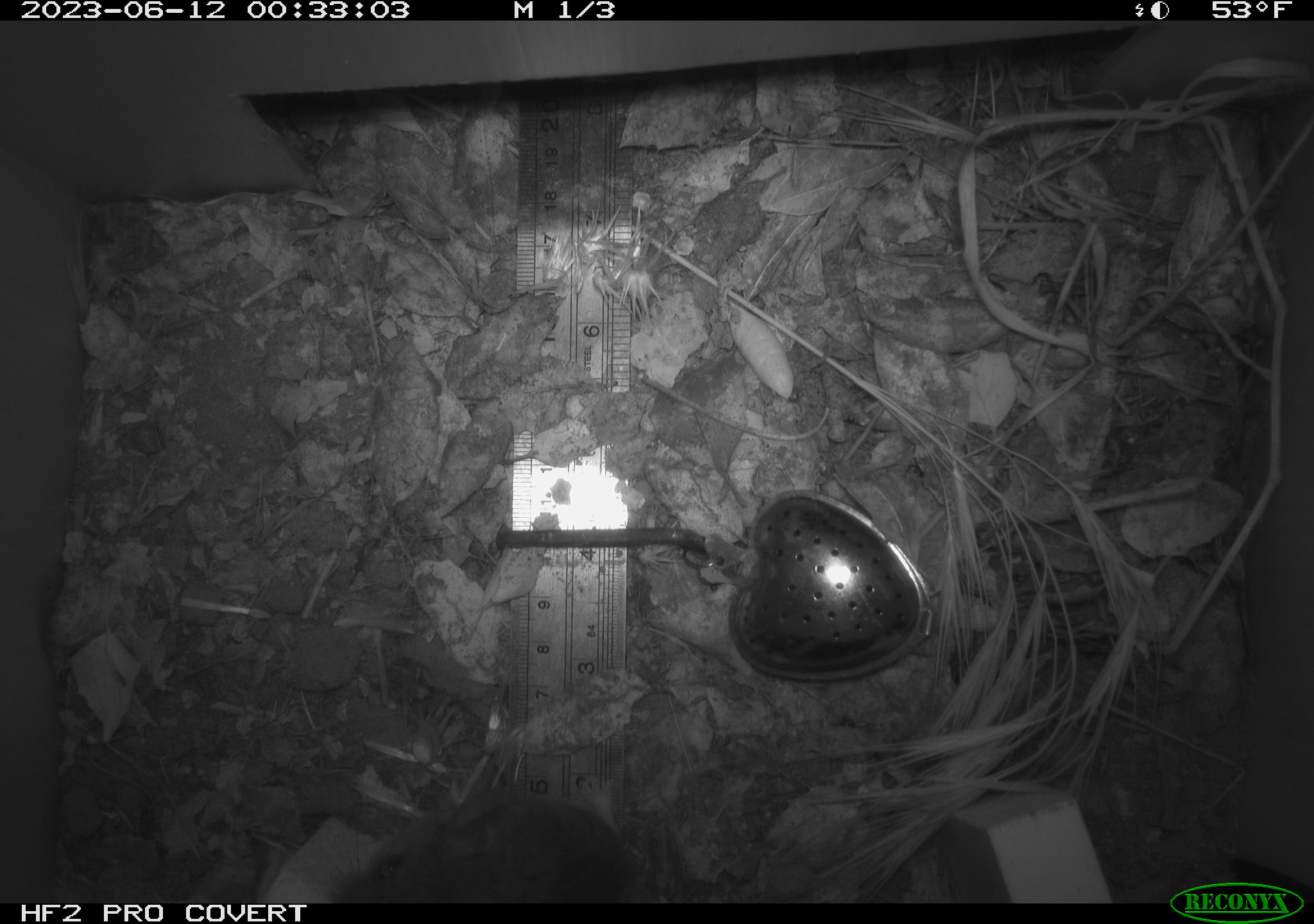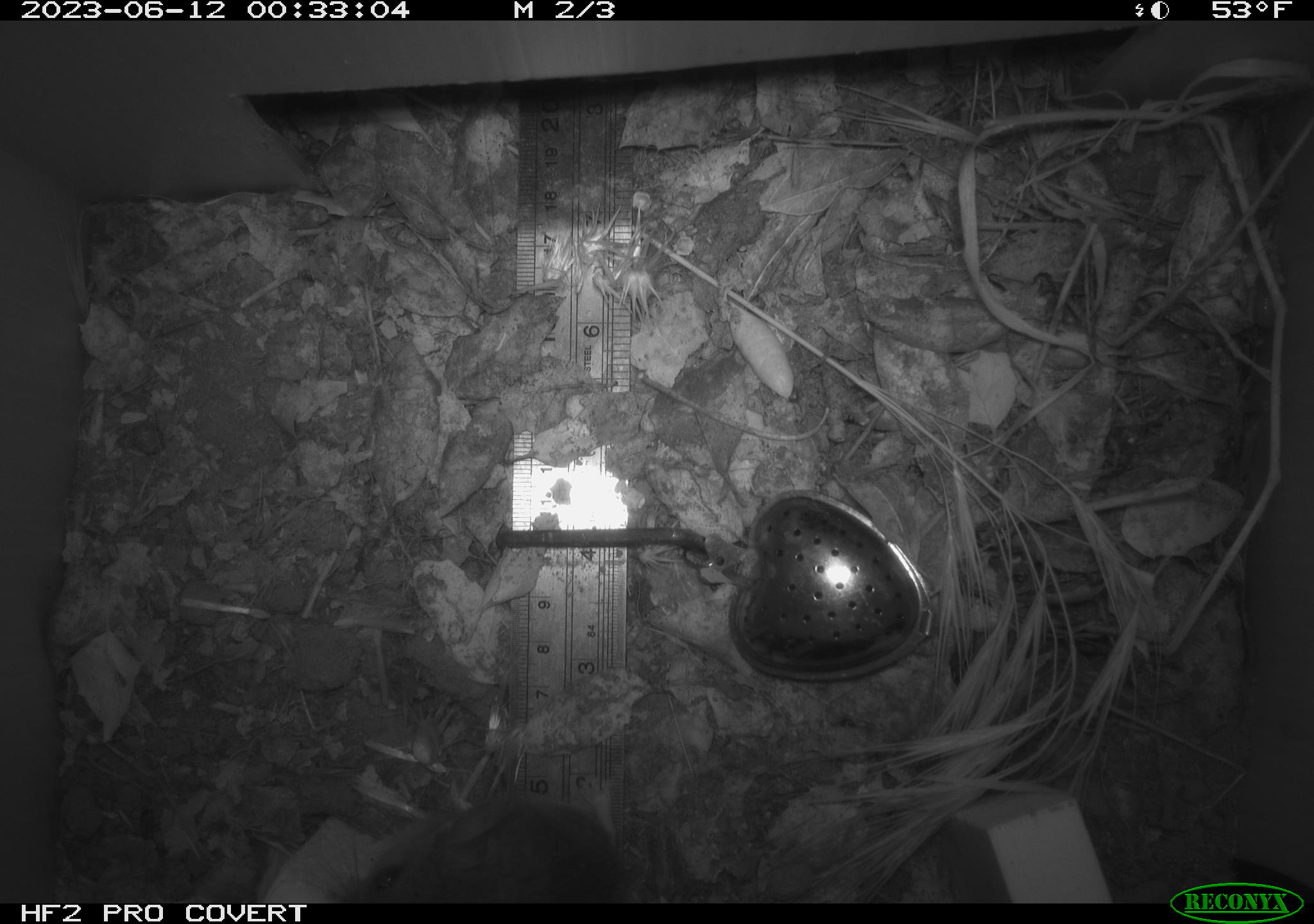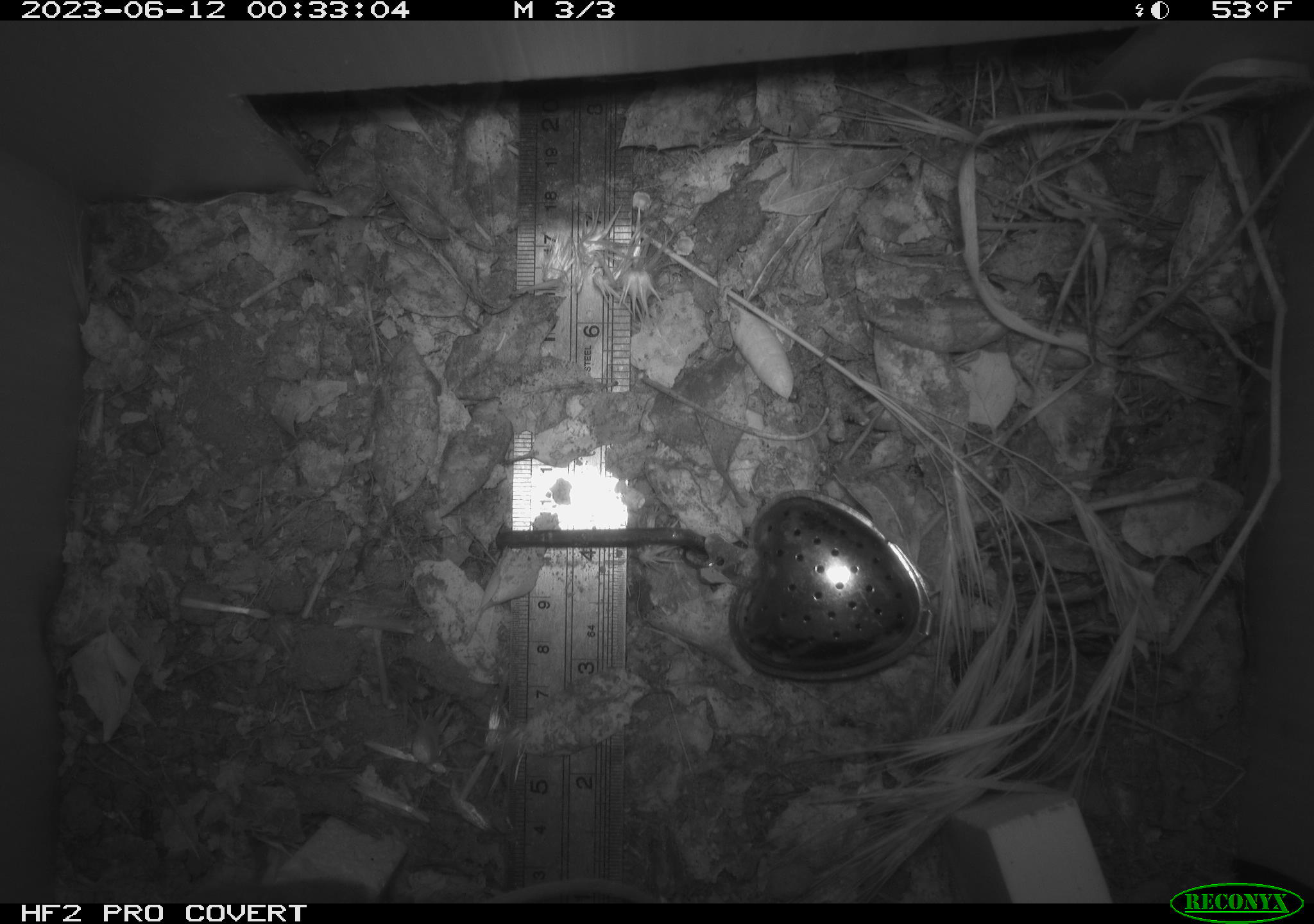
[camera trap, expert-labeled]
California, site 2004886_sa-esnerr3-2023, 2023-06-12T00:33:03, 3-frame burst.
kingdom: Animalia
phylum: Chordata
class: Mammalia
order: Rodentia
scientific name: Rodentia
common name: mouse species